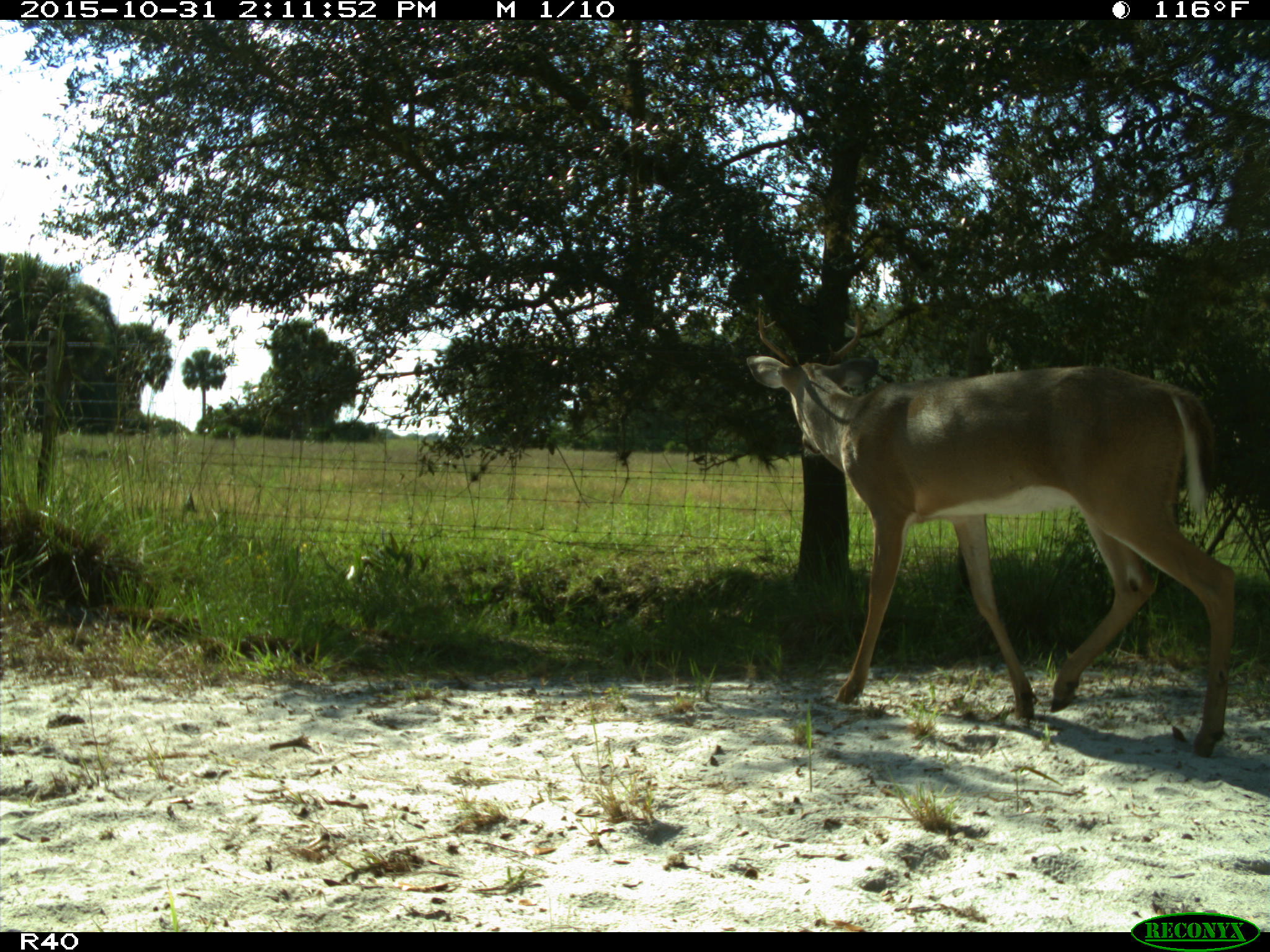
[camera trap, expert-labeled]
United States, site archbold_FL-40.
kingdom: Animalia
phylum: Chordata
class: Mammalia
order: Artiodactyla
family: Cervidae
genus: Odocoileus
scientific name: Odocoileus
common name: deer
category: unidentified deer